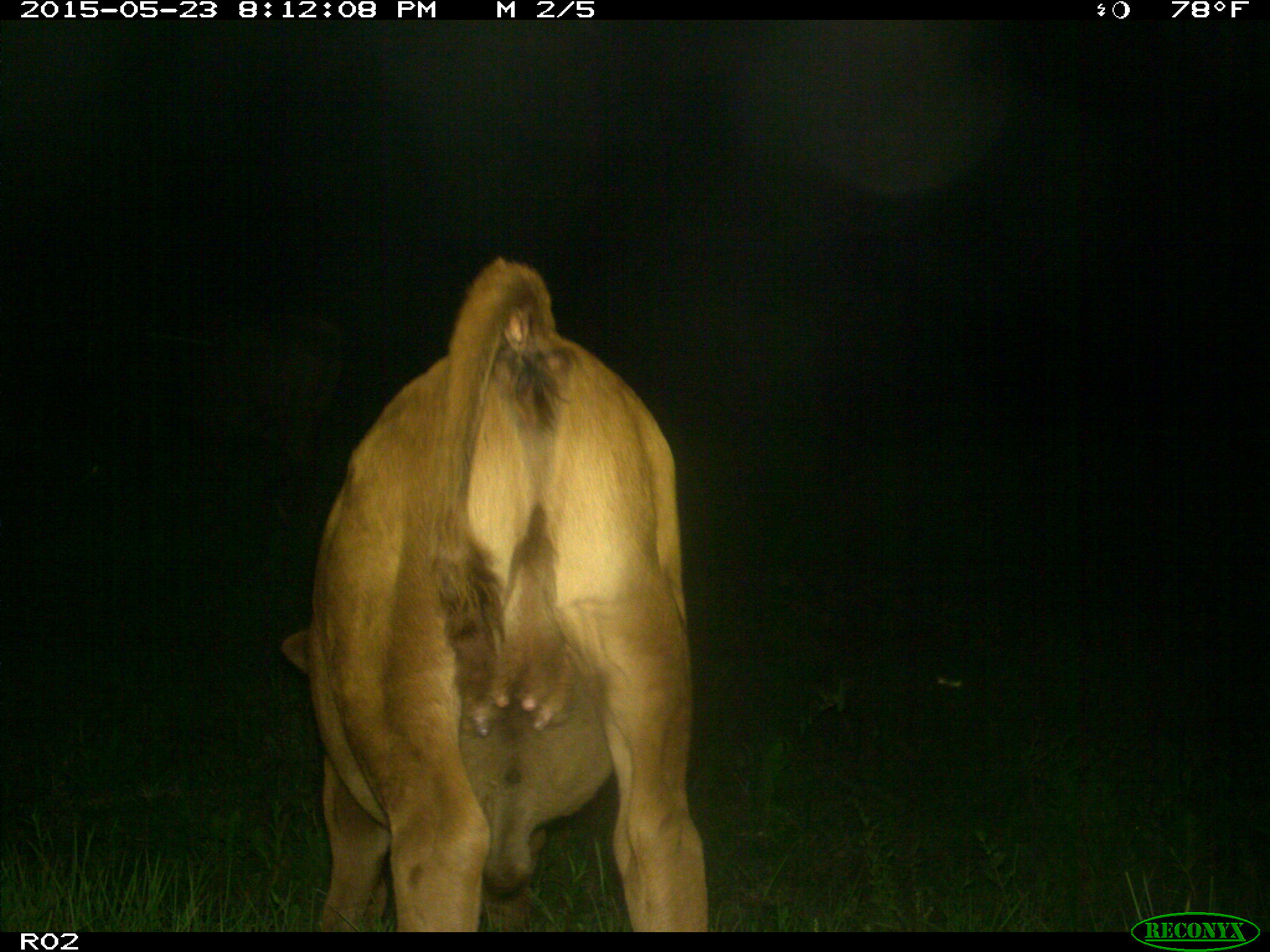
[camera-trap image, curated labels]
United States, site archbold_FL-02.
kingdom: Animalia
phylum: Chordata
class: Mammalia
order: Artiodactyla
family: Bovidae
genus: Bos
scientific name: Bos taurus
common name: domestic cow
Bos taurus (domestic cow).